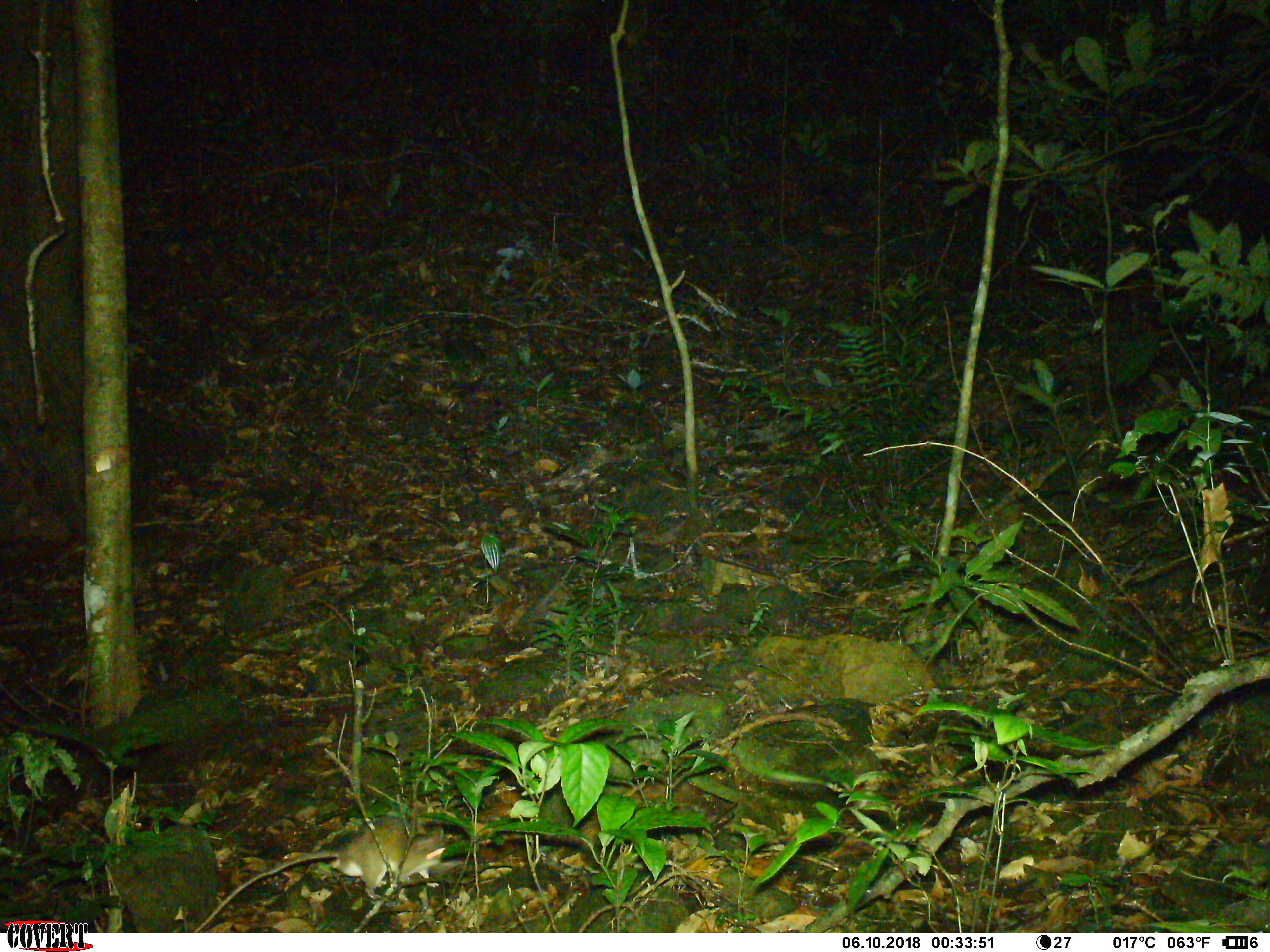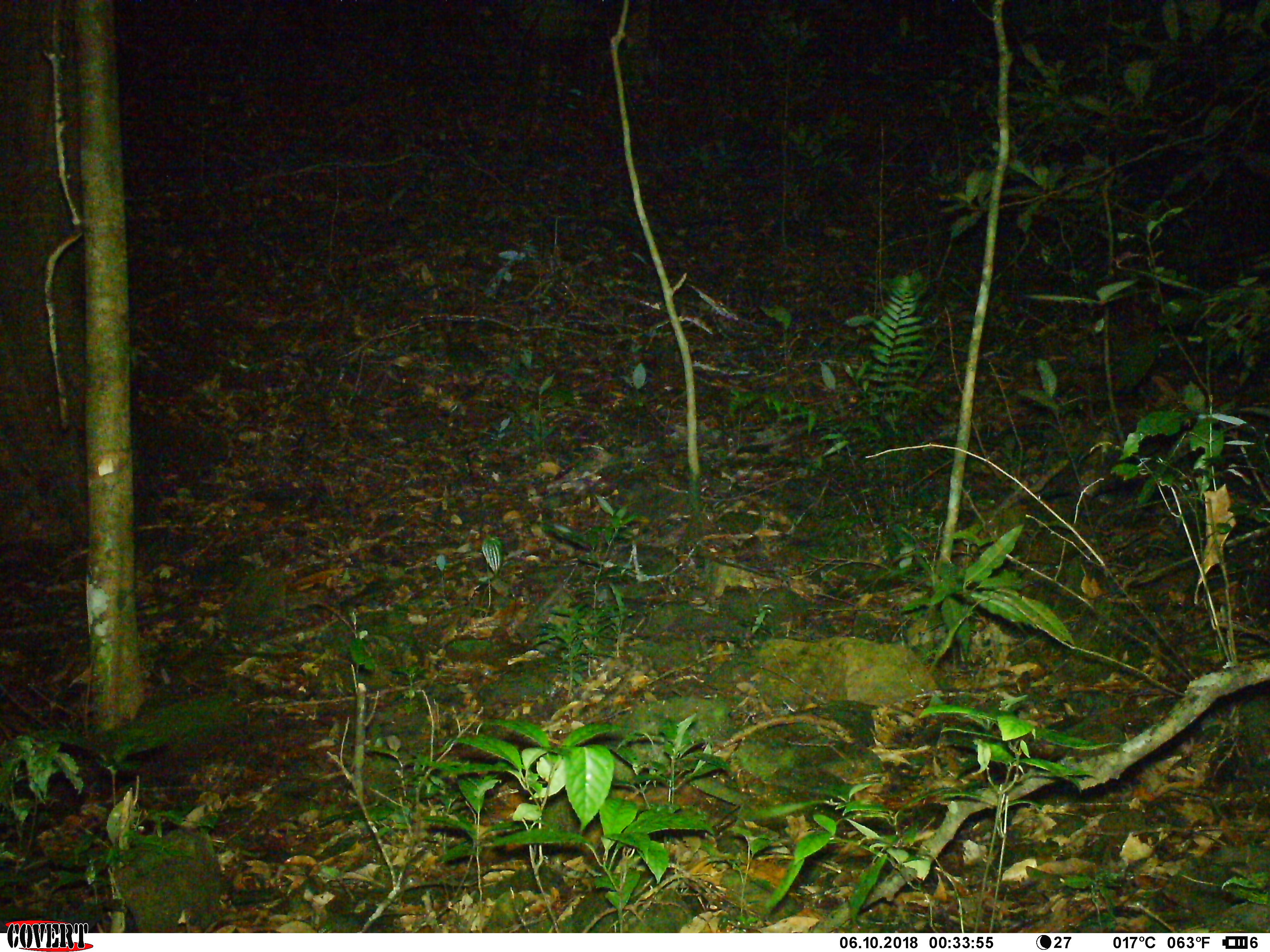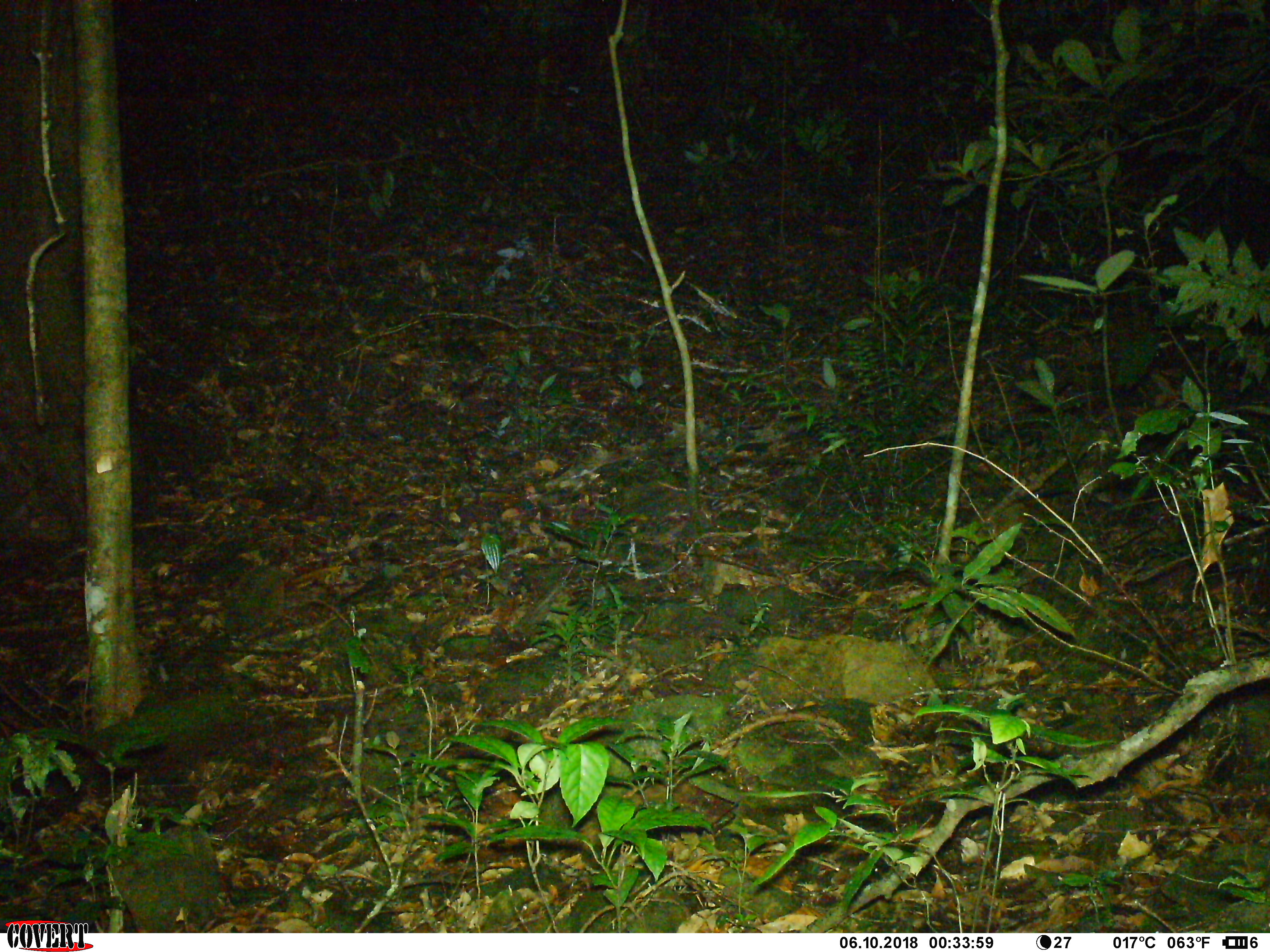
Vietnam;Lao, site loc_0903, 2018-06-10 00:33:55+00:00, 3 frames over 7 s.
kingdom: Animalia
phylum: Chordata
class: Mammalia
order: Rodentia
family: Muridae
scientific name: Muridae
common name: old-world mice and rats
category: unidentified murid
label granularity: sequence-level